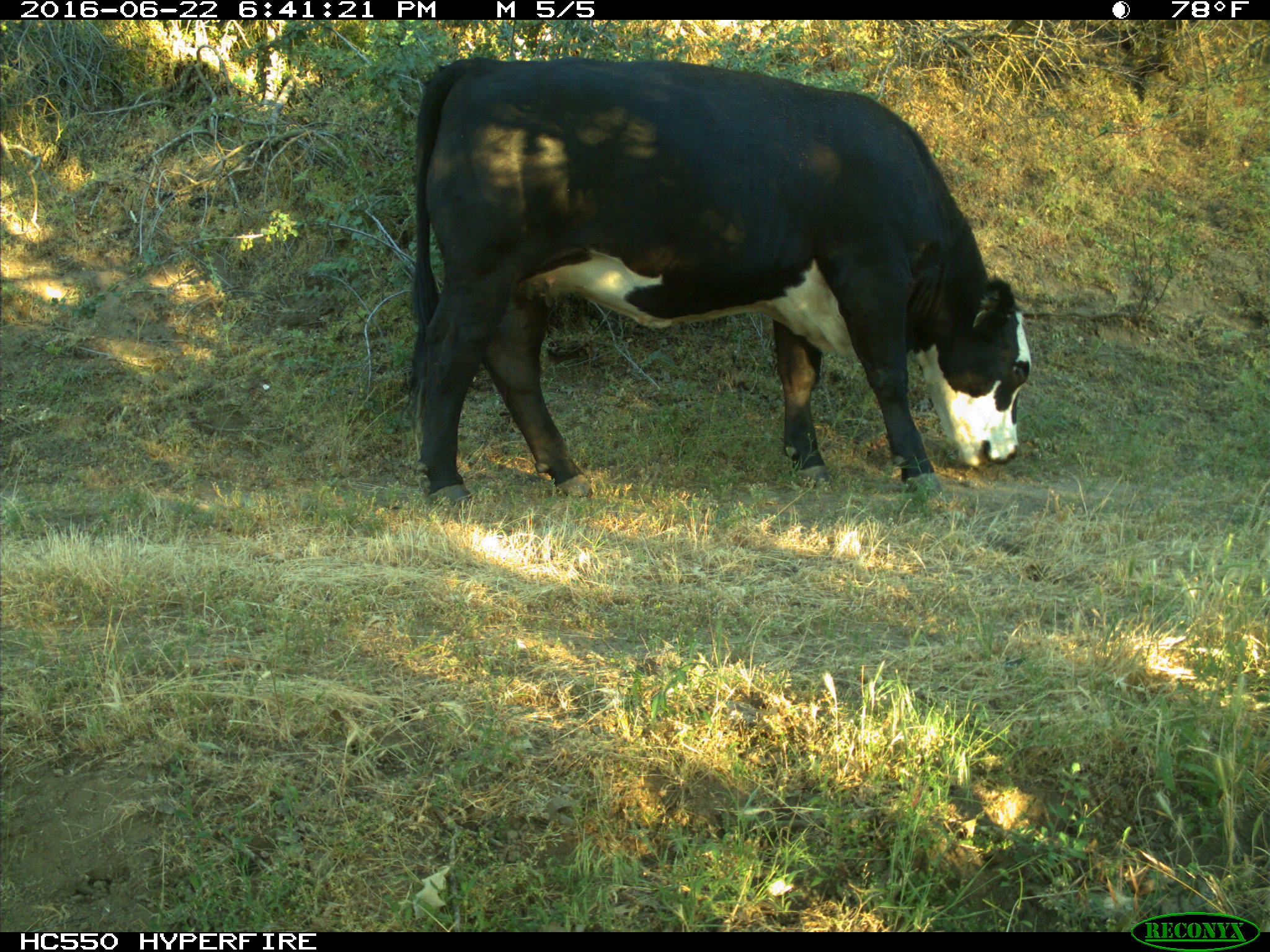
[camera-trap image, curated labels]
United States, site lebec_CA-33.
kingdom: Animalia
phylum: Chordata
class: Mammalia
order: Artiodactyla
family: Bovidae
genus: Bos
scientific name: Bos taurus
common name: domestic cow